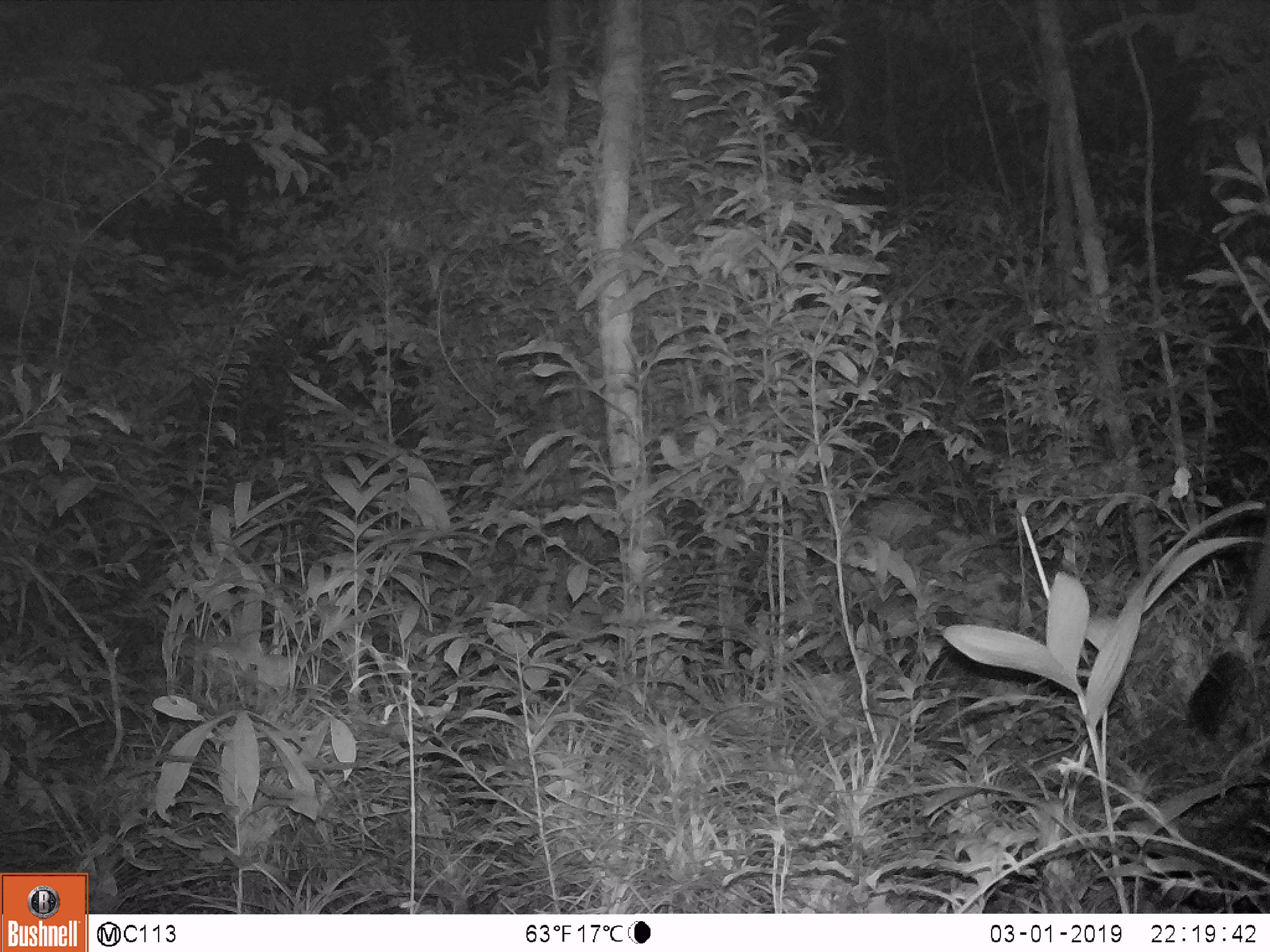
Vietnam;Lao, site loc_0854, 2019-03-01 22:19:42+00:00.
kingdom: Animalia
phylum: Chordata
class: Mammalia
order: Carnivora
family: Viverridae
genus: Paradoxurus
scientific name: Paradoxurus hermaphroditus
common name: common palm civet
Common palm civet (Paradoxurus hermaphroditus). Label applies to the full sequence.